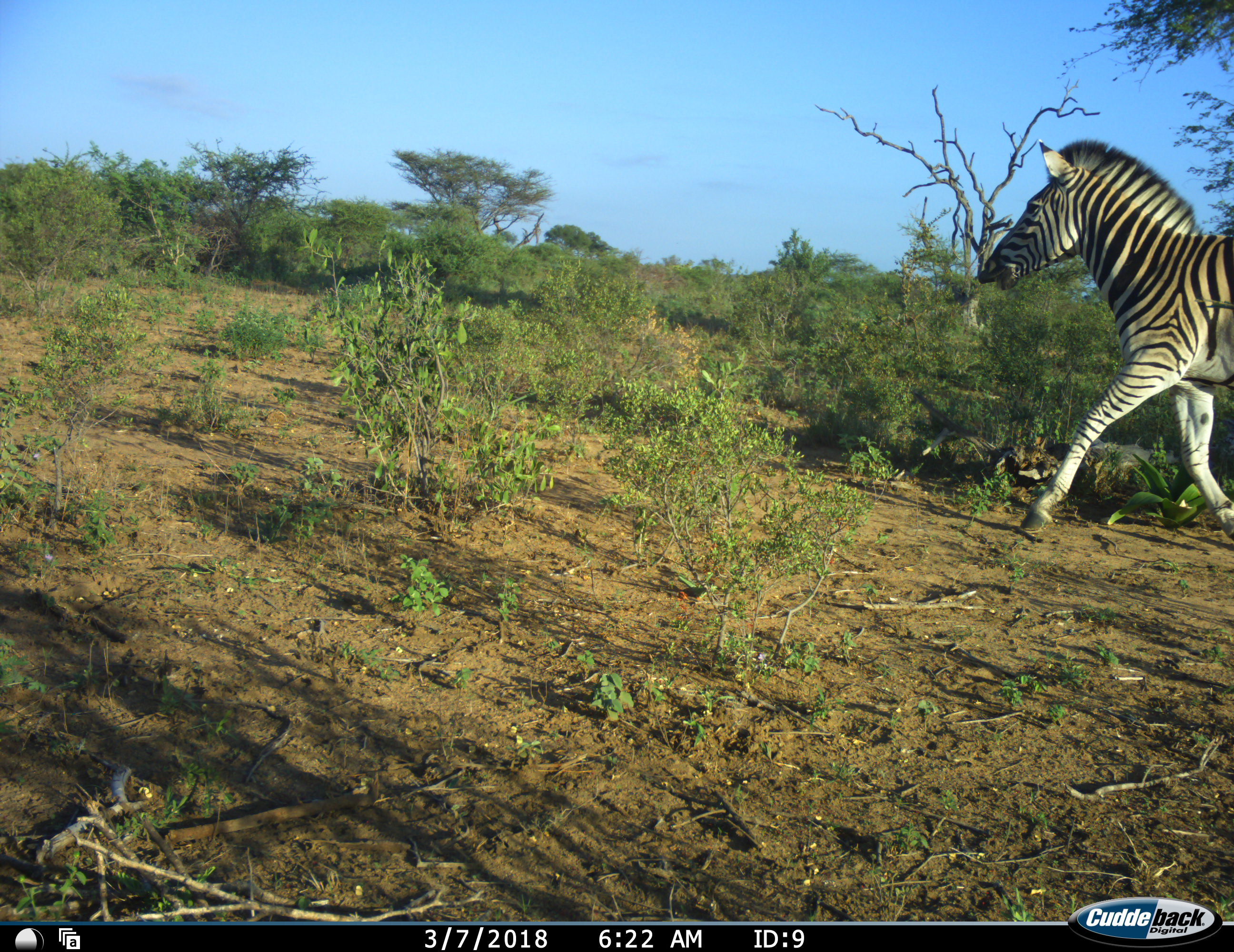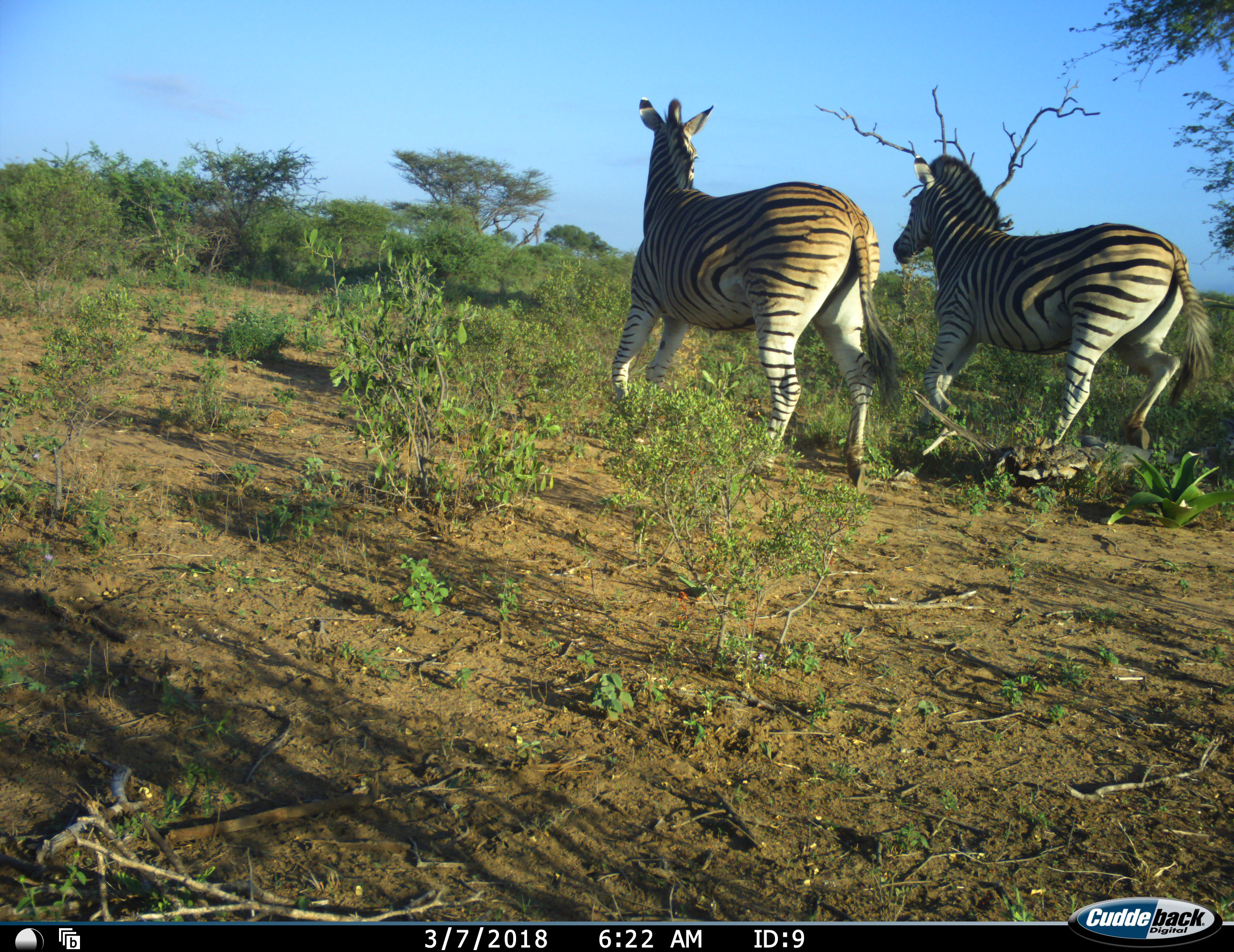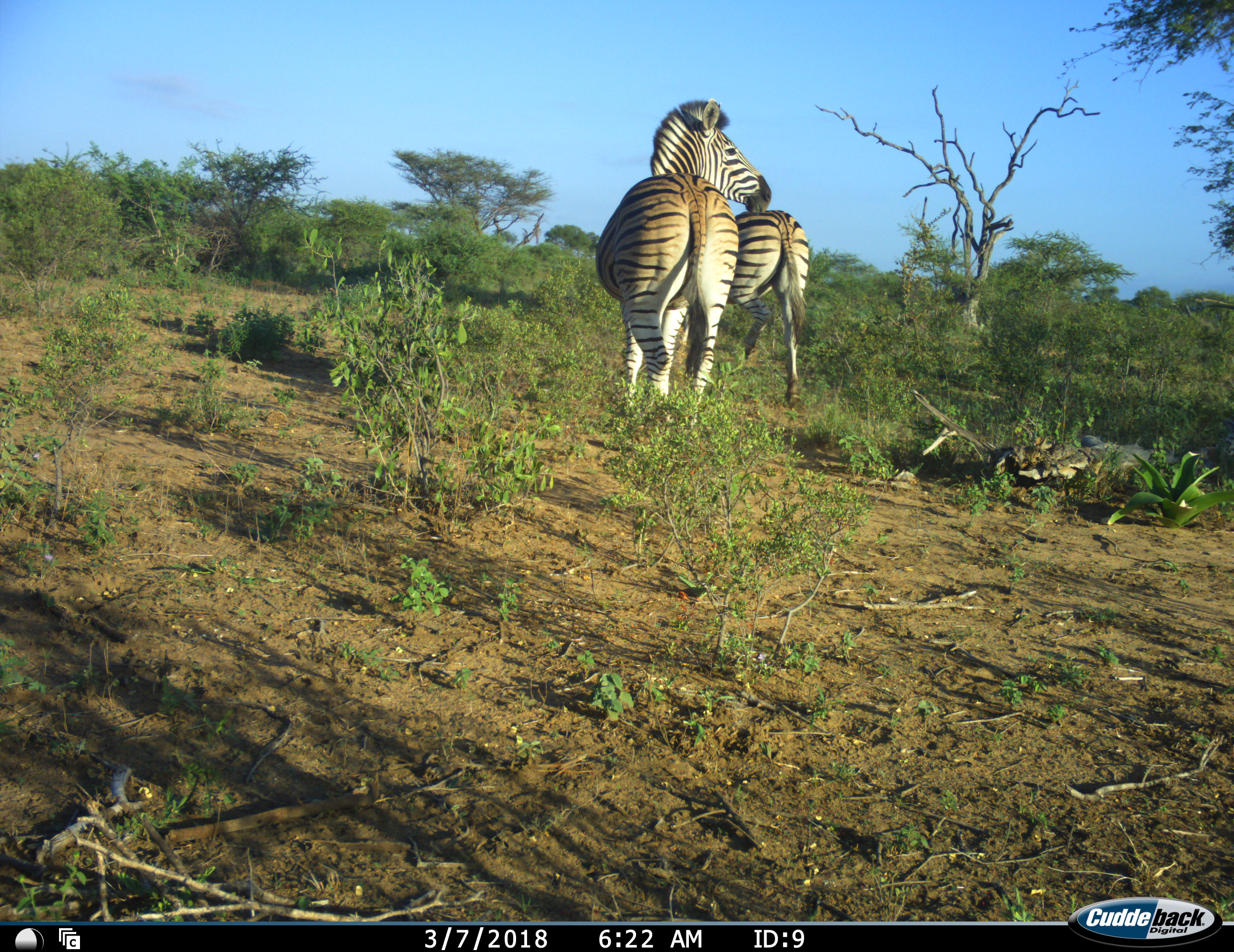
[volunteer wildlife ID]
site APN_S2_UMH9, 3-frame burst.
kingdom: Animalia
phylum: Chordata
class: Mammalia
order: Perissodactyla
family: Equidae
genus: Equus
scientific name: Equus quagga burchellii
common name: burchell's zebra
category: zebraburchells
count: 2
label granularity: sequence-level